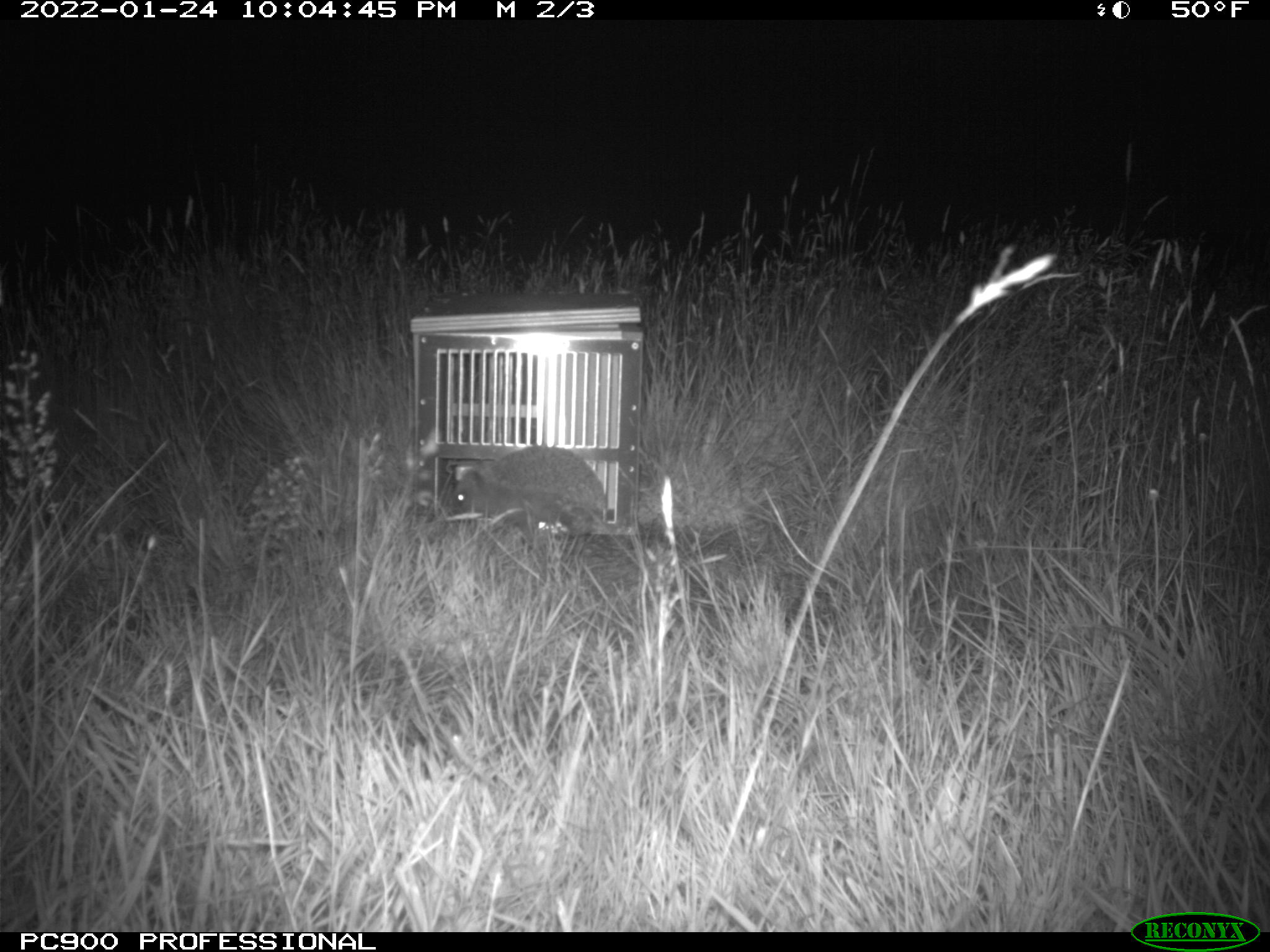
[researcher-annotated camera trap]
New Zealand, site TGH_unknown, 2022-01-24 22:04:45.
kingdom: Animalia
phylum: Chordata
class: Mammalia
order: Eulipotyphla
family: Erinaceidae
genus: Erinaceus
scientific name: Erinaceus europaeus europaeus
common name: european hedgehog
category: hedgehog